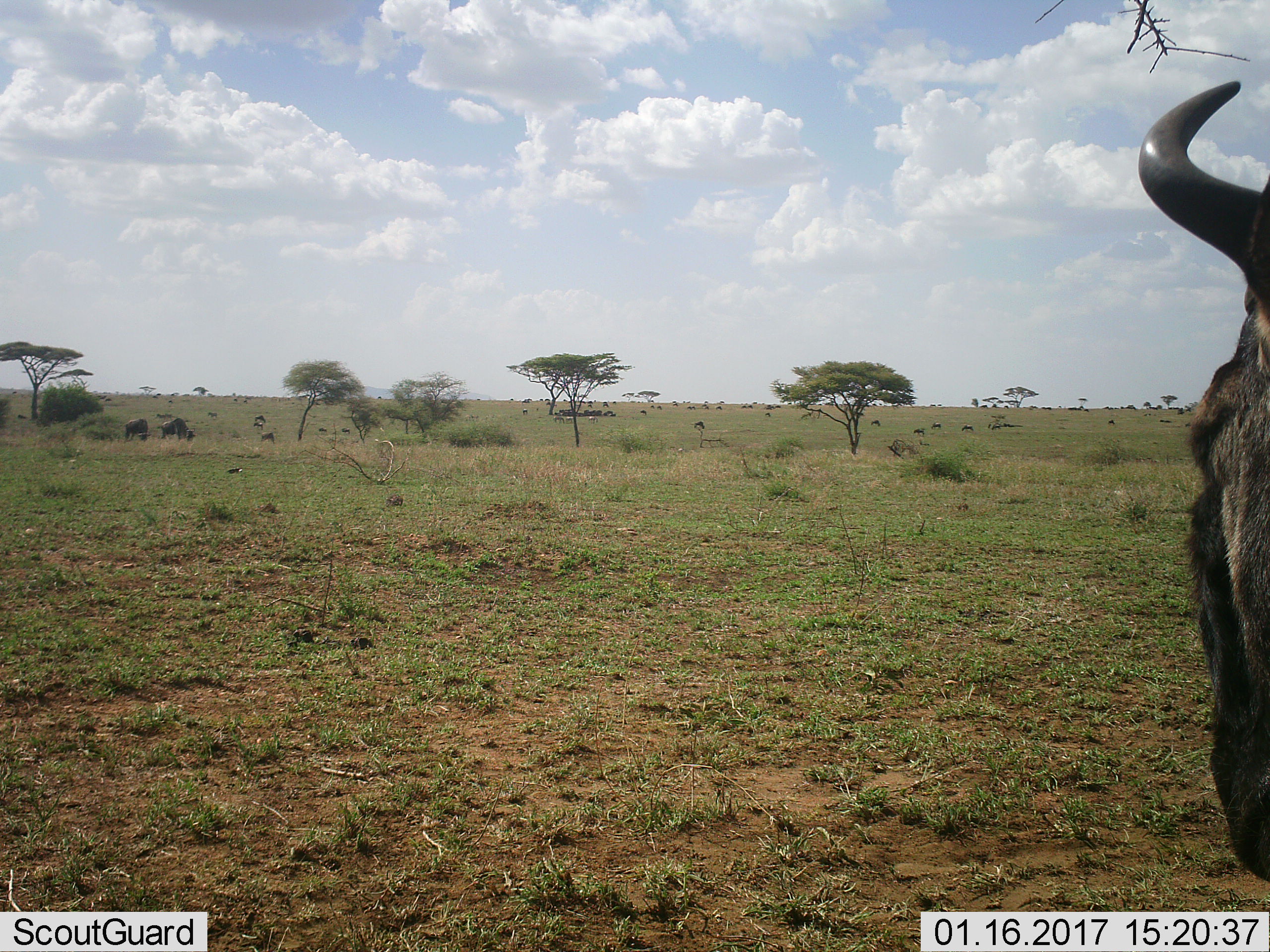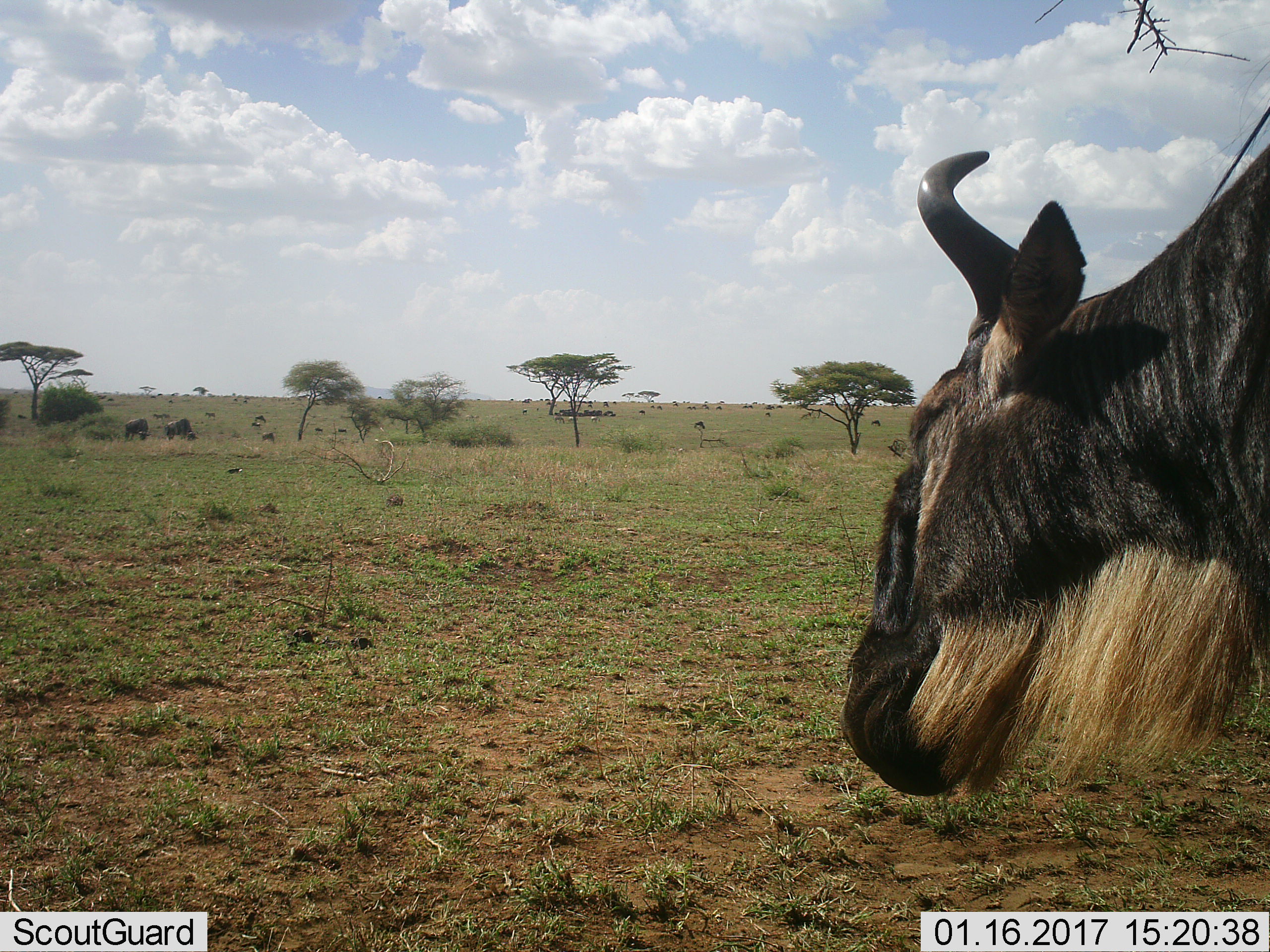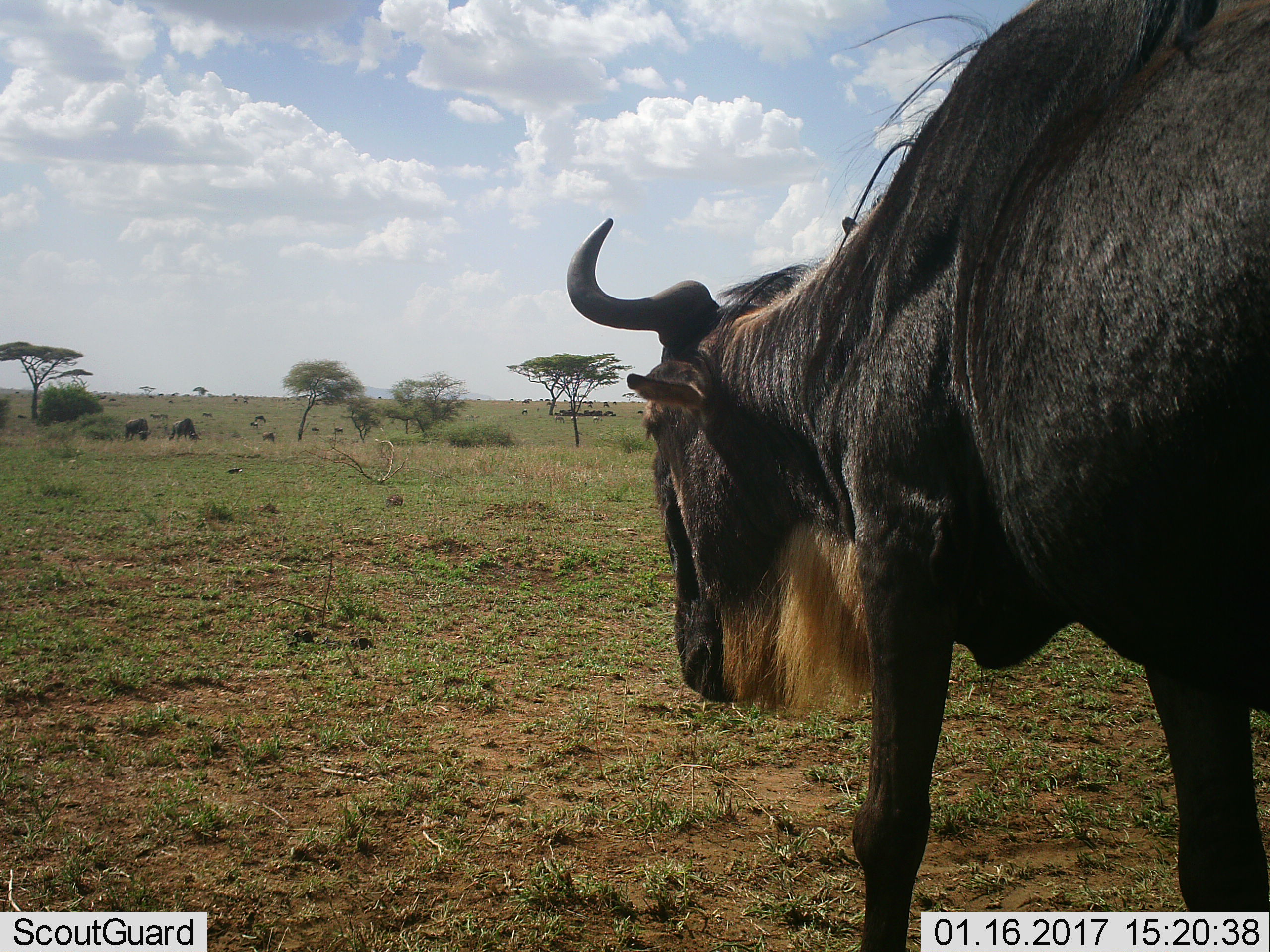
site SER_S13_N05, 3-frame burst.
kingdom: Animalia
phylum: Chordata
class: Mammalia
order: Artiodactyla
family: Bovidae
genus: Connochaetes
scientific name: Connochaetes taurinus taurinus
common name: blue wildebeest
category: wildebeestblue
Wildebeestblue (blue wildebeest) (Connochaetes taurinus taurinus), count 11-50. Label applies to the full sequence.